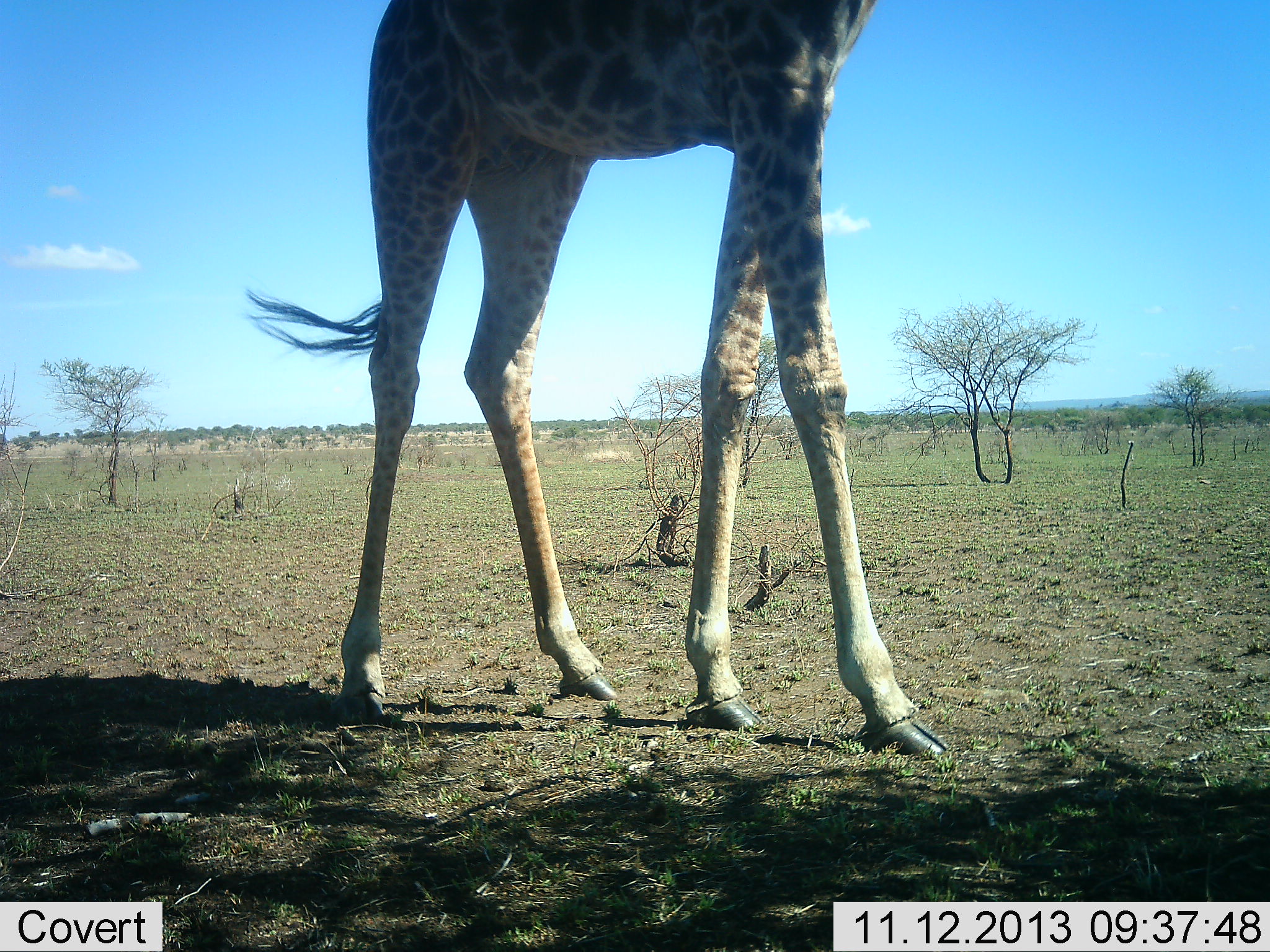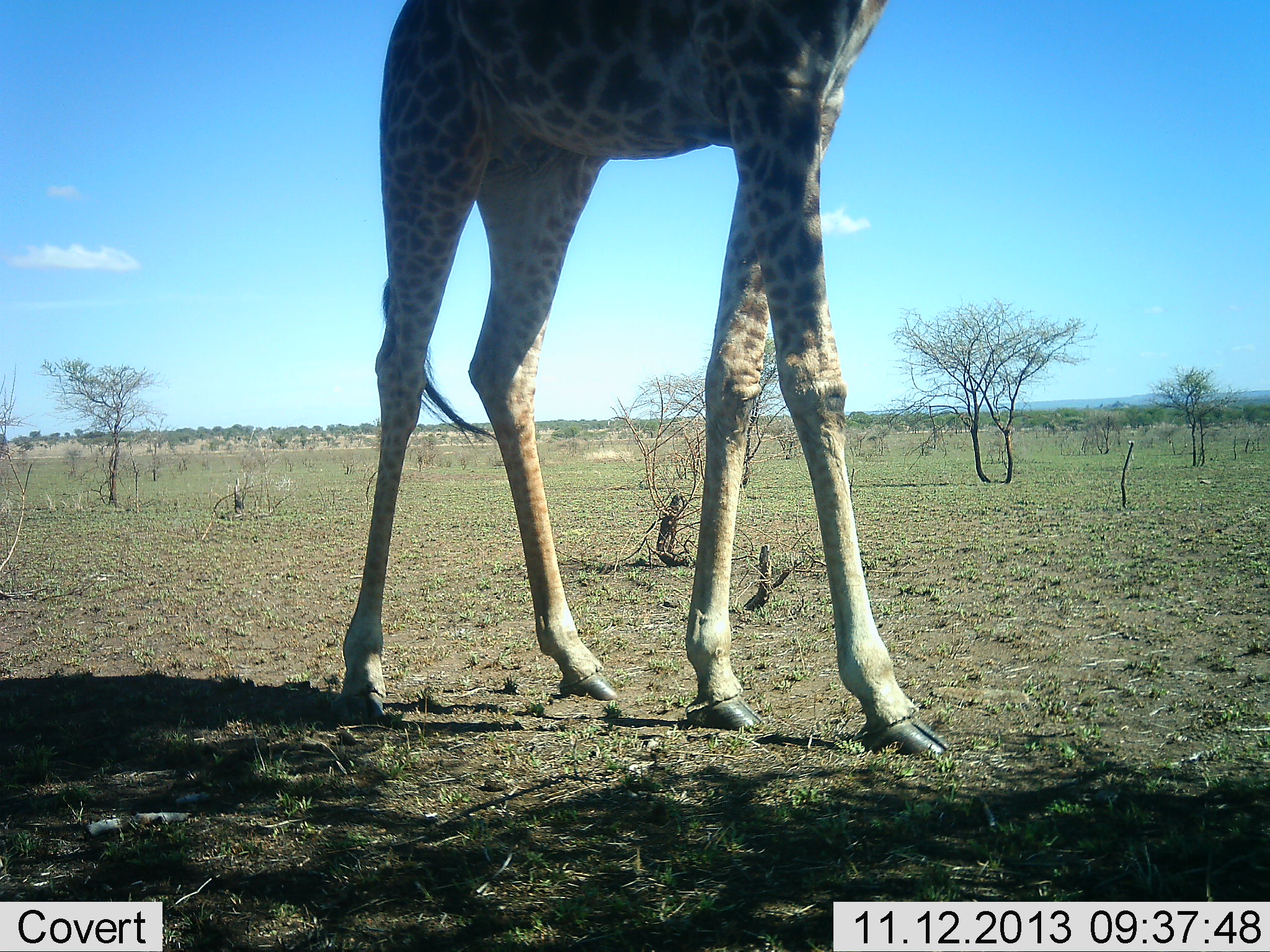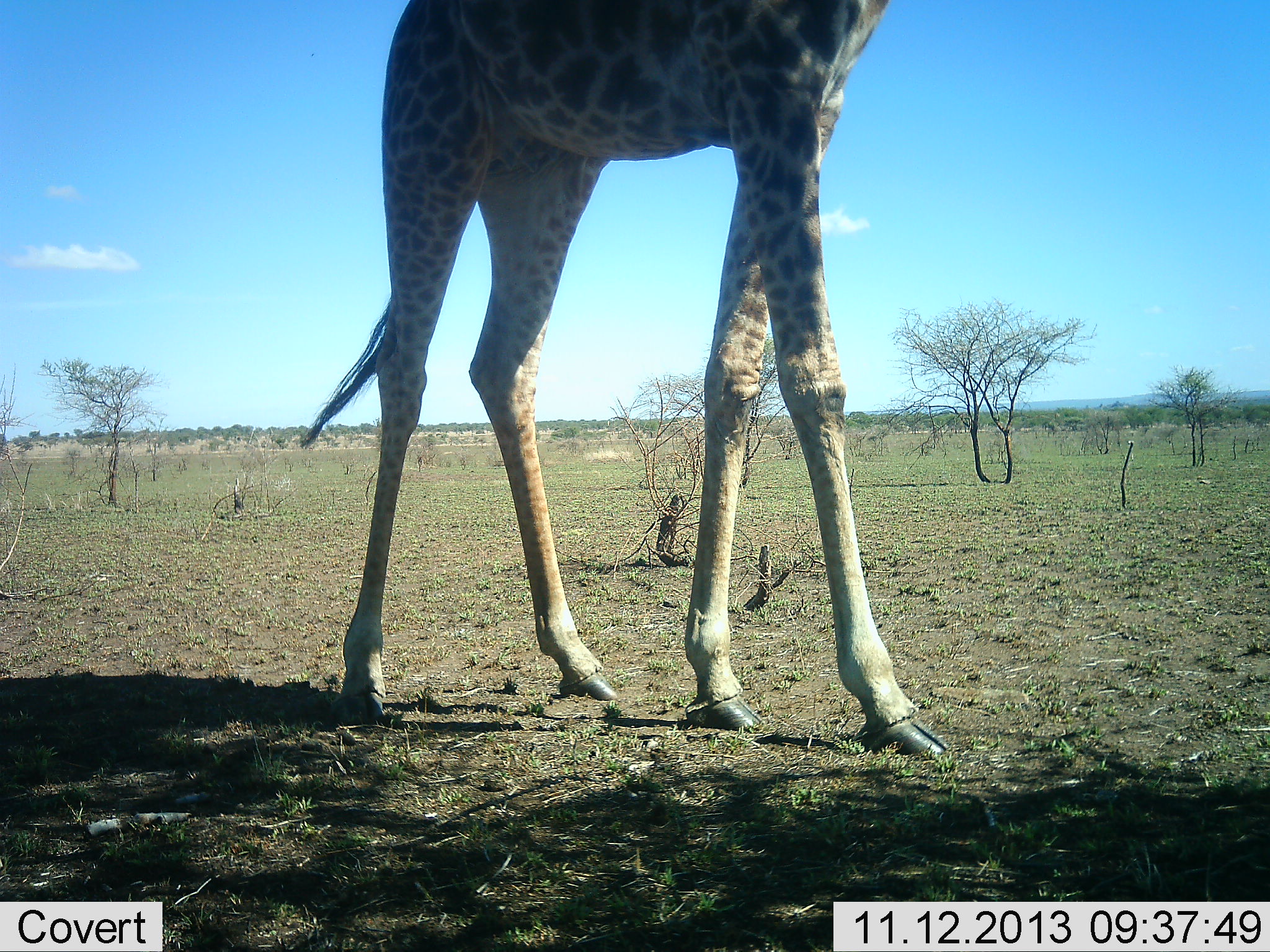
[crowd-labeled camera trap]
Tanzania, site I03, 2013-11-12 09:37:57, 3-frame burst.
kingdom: Animalia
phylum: Chordata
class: Mammalia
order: Artiodactyla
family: Giraffidae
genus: Giraffa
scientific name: Giraffa camelopardalis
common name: giraffe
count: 1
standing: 80%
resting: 0%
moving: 20%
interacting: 0%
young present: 0%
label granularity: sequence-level